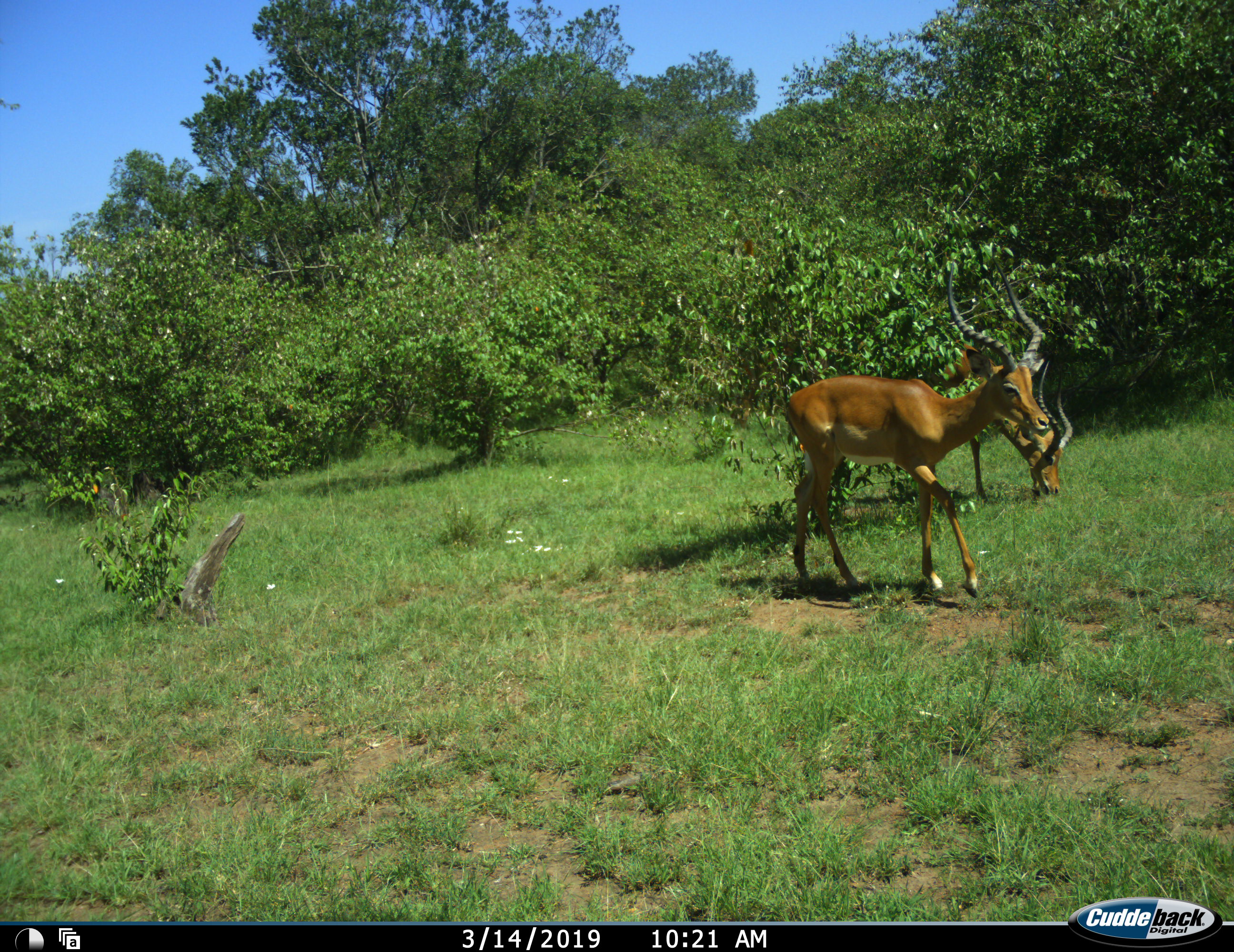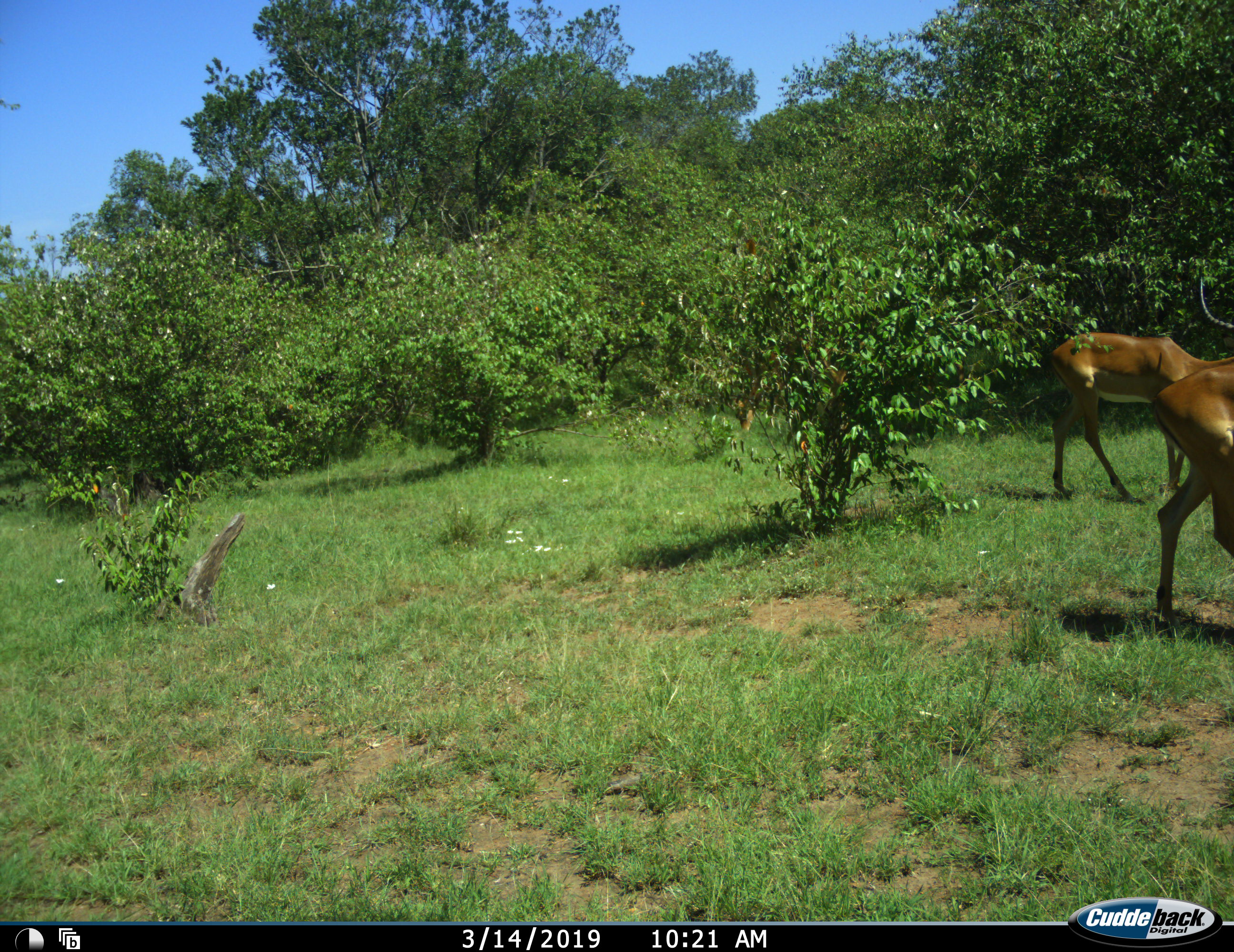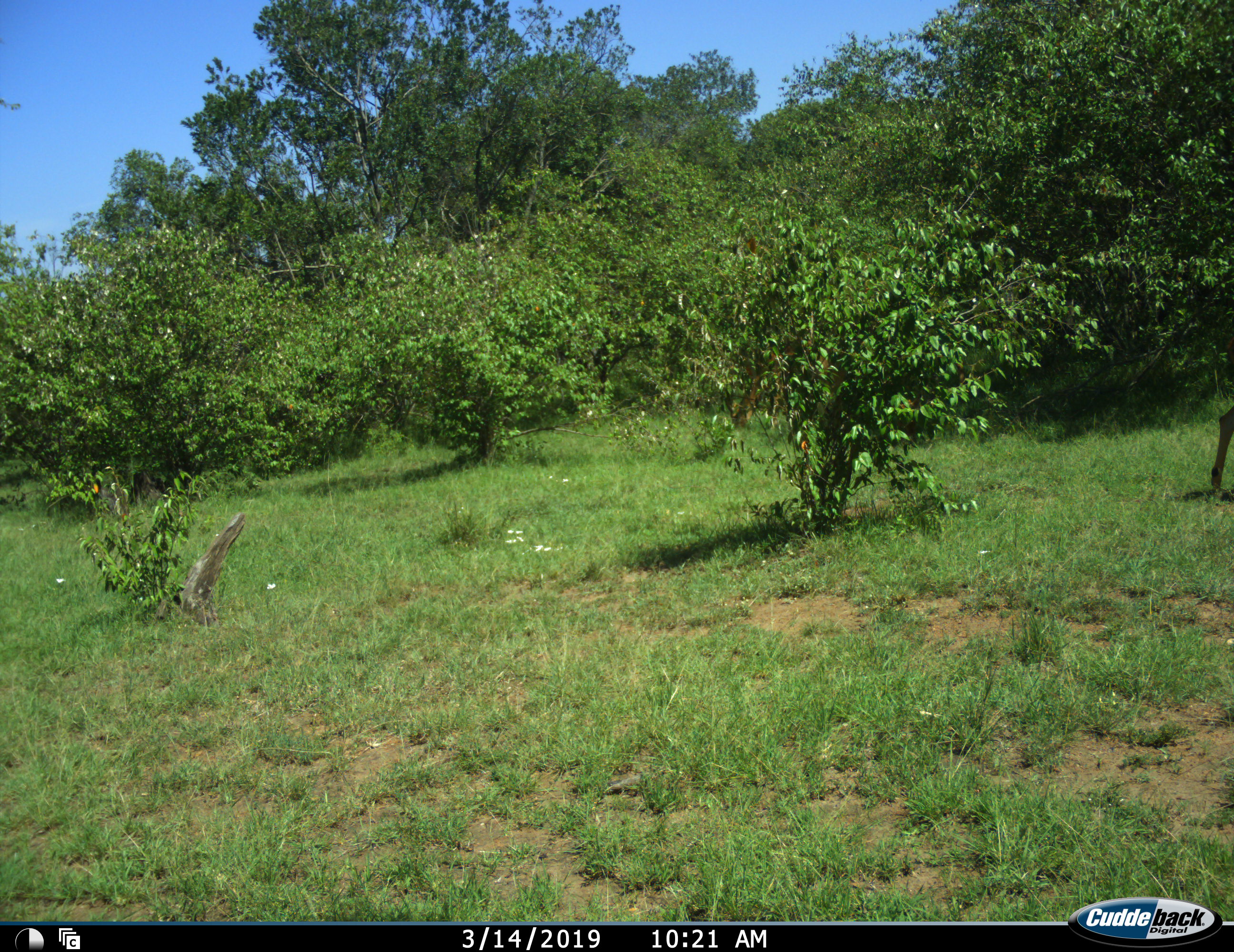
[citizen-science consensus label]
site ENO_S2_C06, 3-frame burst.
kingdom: Animalia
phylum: Chordata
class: Mammalia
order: Artiodactyla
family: Bovidae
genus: Aepyceros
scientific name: Aepyceros melampus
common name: impala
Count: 2.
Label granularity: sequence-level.